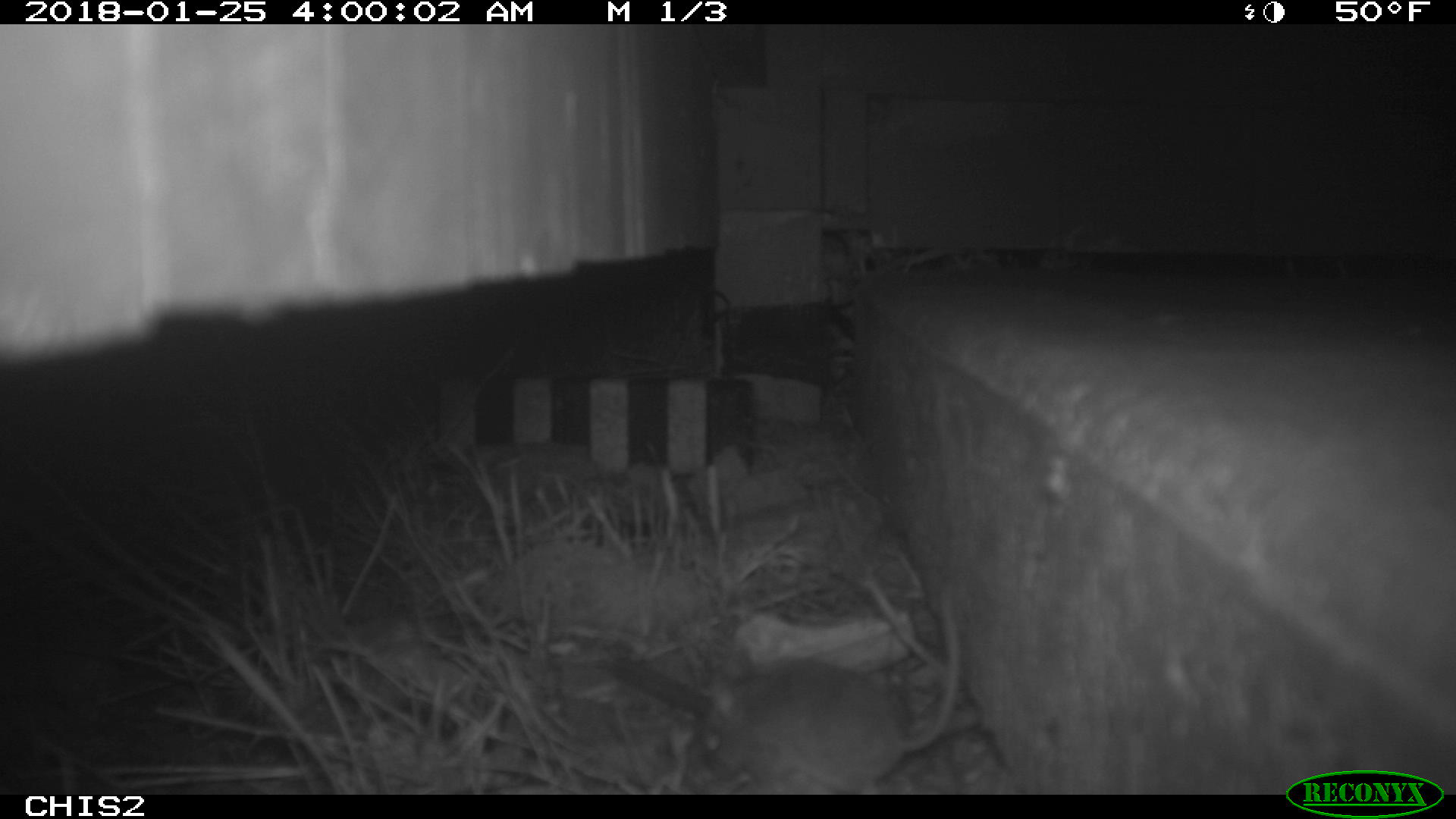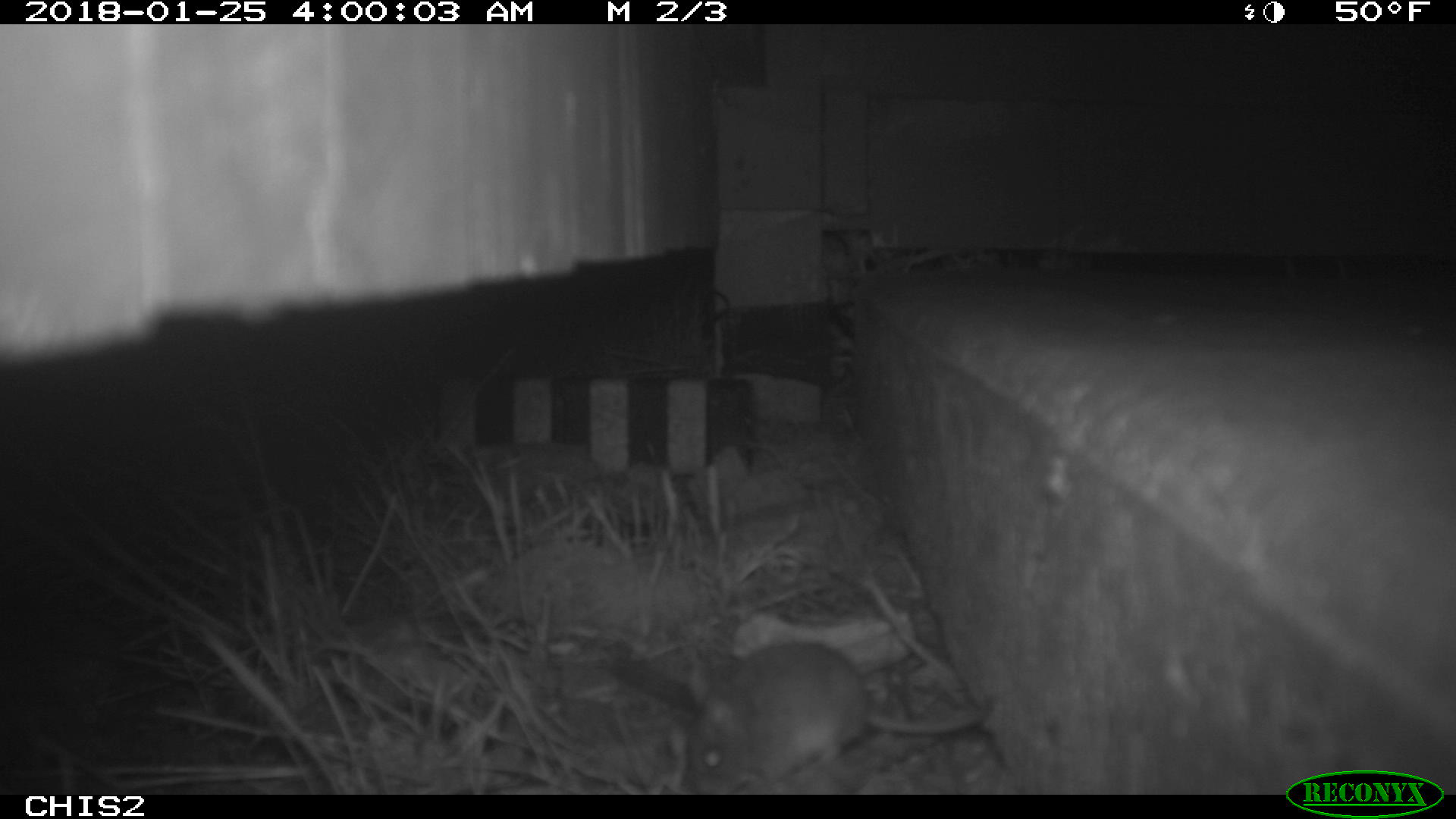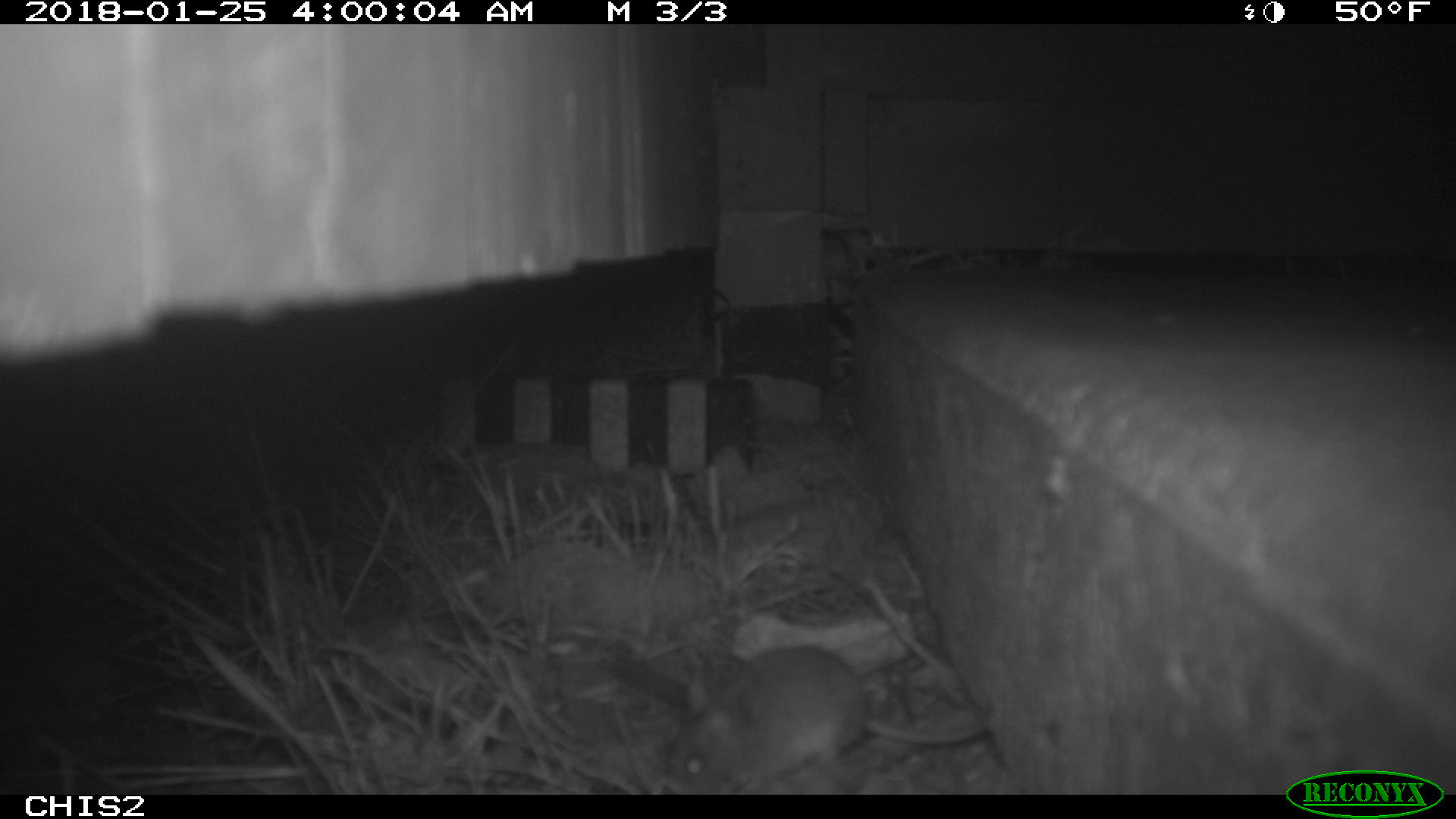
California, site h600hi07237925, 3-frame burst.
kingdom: Animalia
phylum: Chordata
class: Mammalia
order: Rodentia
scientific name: Rodentia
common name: rodent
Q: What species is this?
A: Rodent (Rodentia).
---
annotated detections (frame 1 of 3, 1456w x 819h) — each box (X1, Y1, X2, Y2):
rodent: (666, 604, 964, 794)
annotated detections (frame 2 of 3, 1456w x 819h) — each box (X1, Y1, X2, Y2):
rodent: (686, 641, 991, 795)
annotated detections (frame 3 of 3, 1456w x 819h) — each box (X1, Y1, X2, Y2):
rodent: (656, 642, 990, 795)